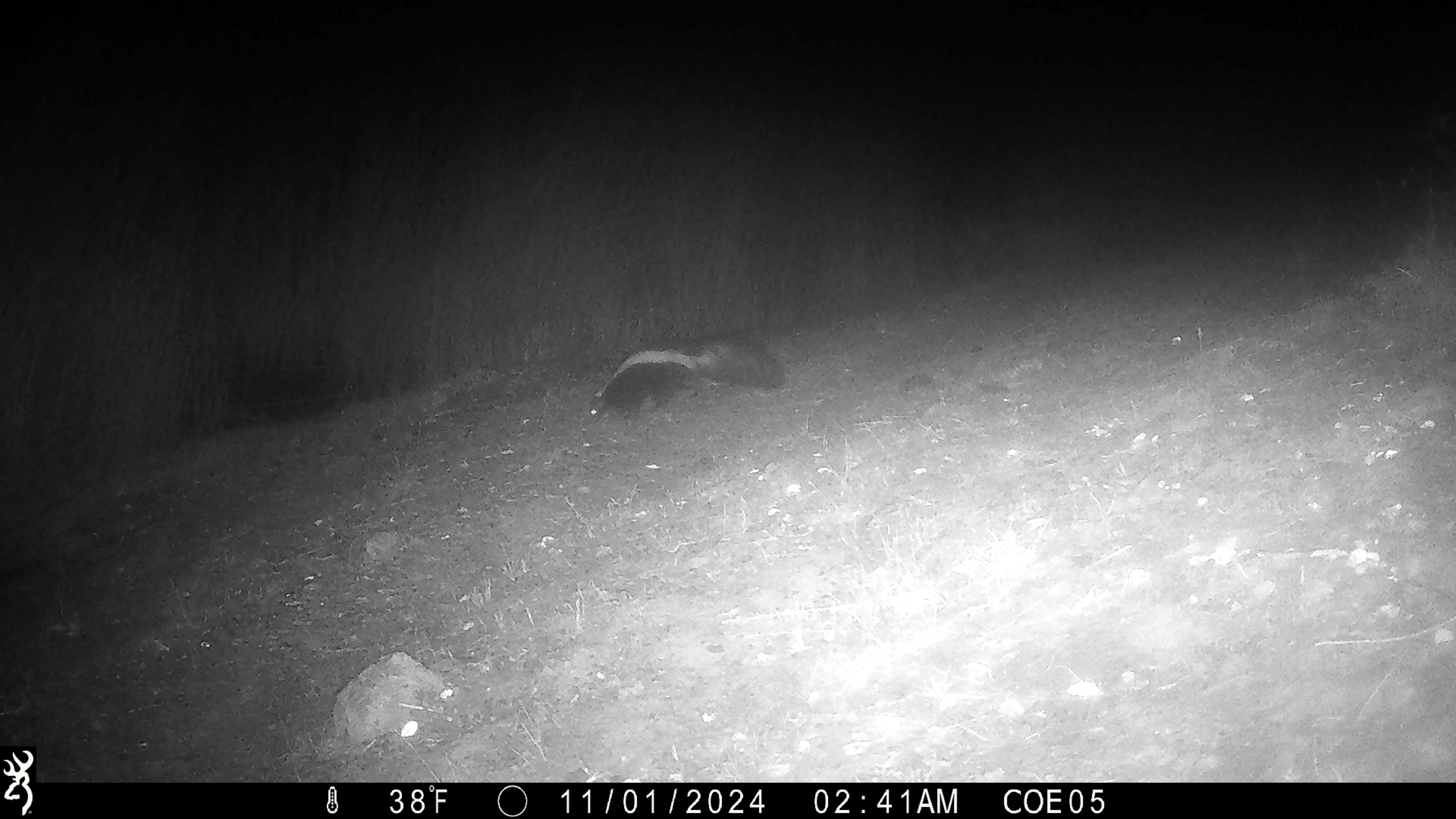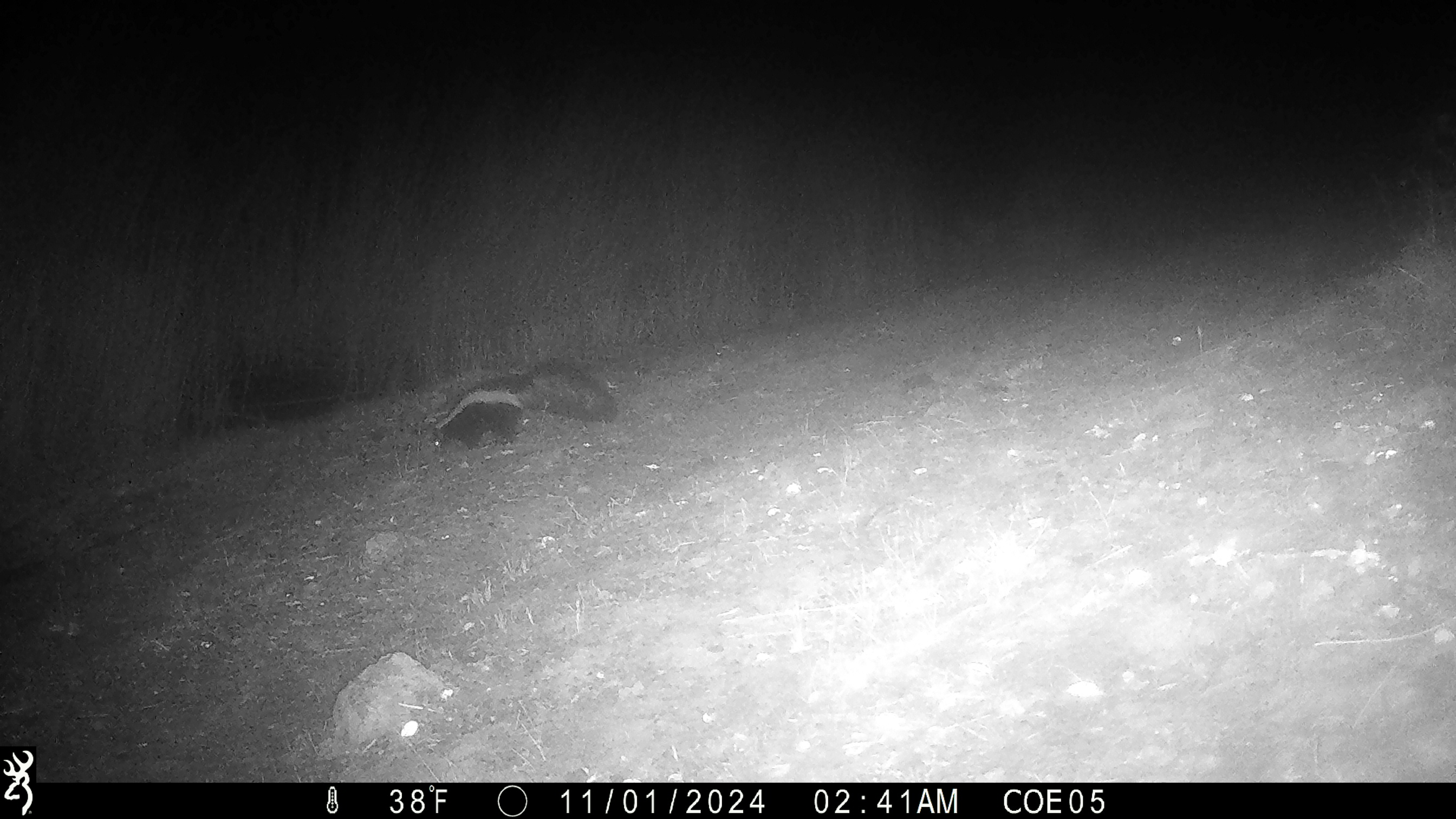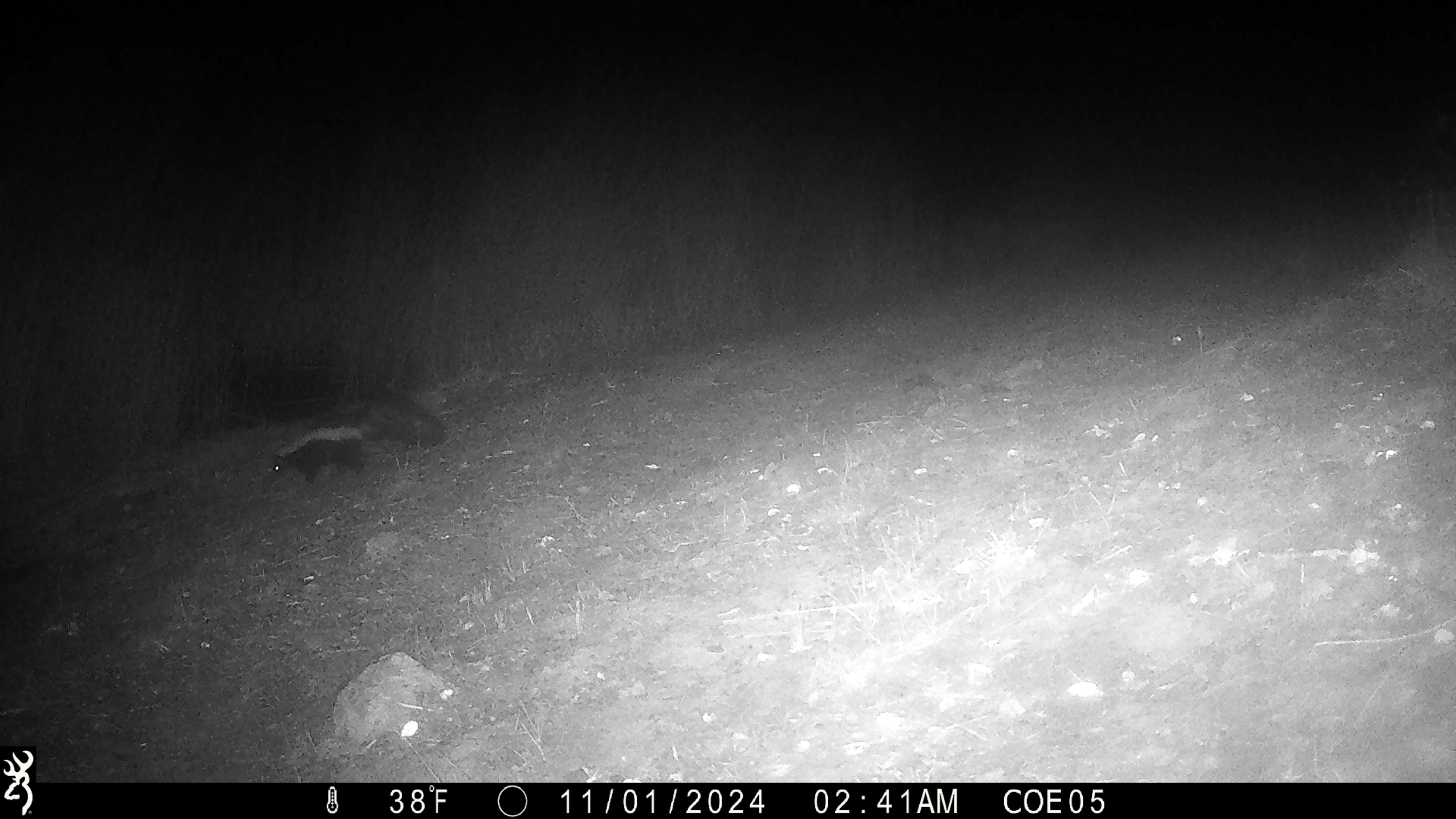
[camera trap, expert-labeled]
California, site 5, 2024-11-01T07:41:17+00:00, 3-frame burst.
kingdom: Animalia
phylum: Chordata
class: Mammalia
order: Carnivora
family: Mephitidae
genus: Mephitis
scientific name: Mephitis mephitis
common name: striped skunk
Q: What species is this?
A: Striped skunk (Mephitis mephitis).